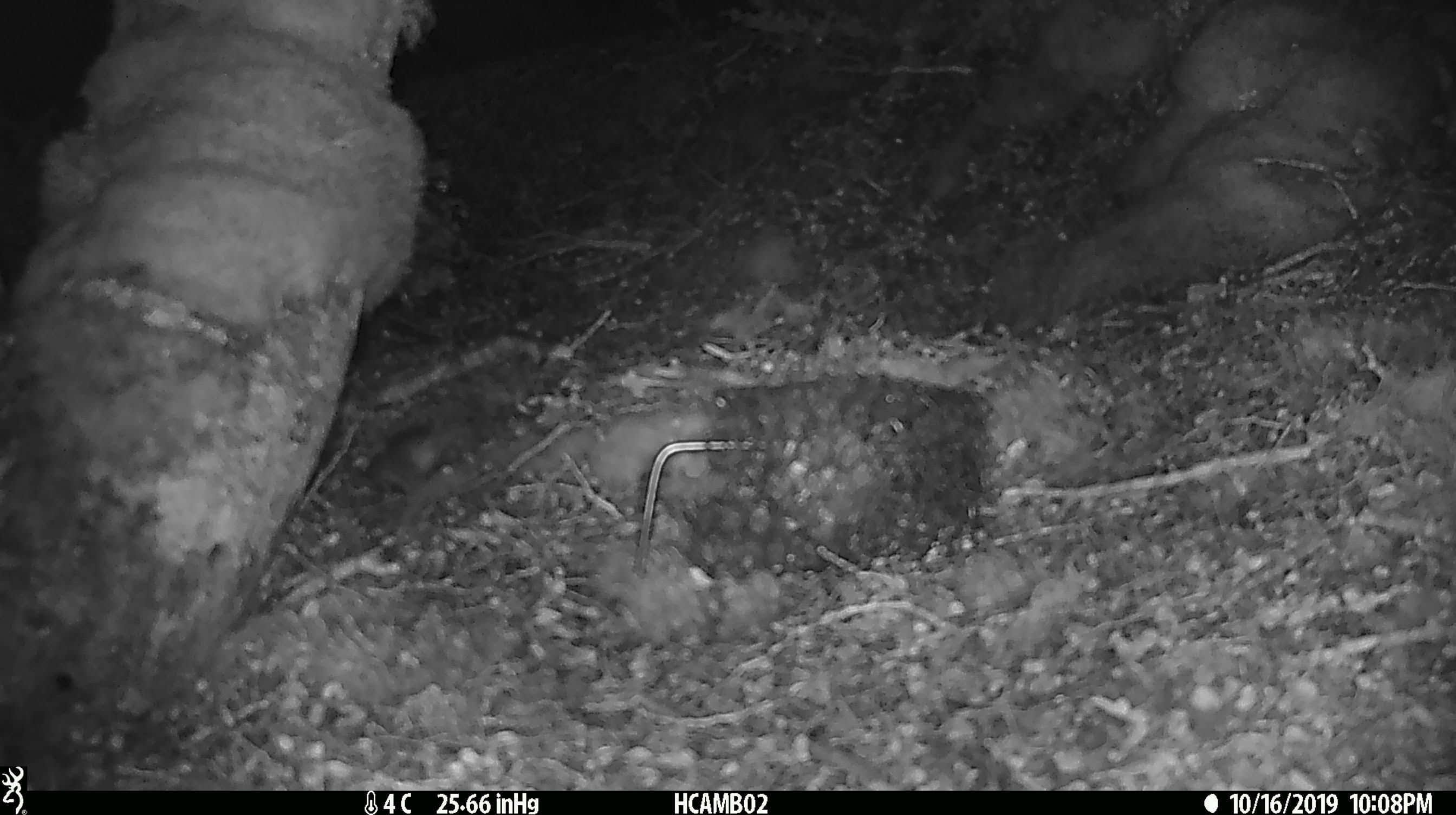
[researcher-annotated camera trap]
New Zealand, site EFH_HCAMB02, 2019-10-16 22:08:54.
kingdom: Animalia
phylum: Chordata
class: Mammalia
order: Rodentia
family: Muridae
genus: Mus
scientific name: Mus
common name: mouse